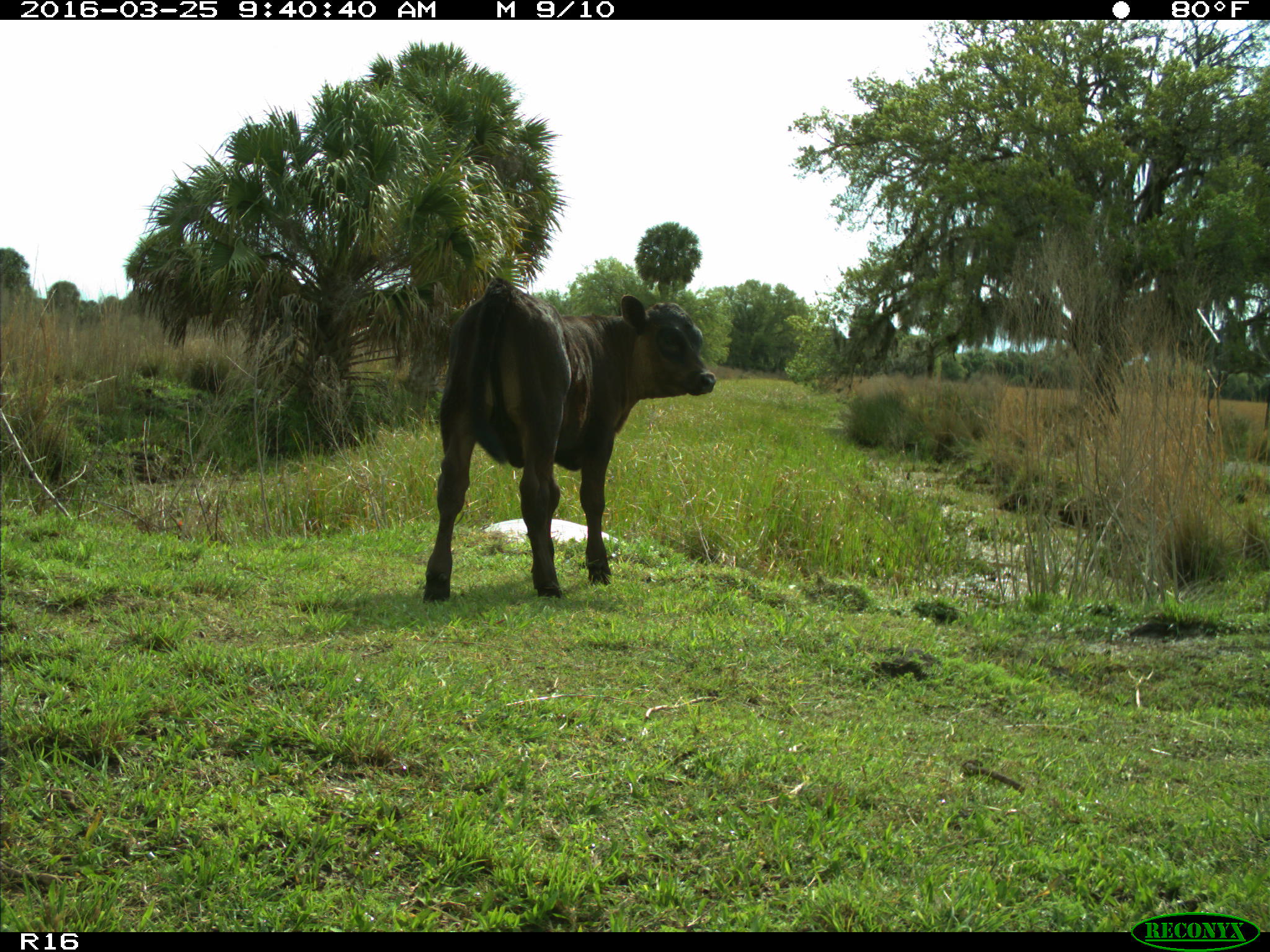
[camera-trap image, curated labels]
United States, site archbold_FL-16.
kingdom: Animalia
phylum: Chordata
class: Mammalia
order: Artiodactyla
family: Bovidae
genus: Bos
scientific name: Bos taurus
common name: domestic cow